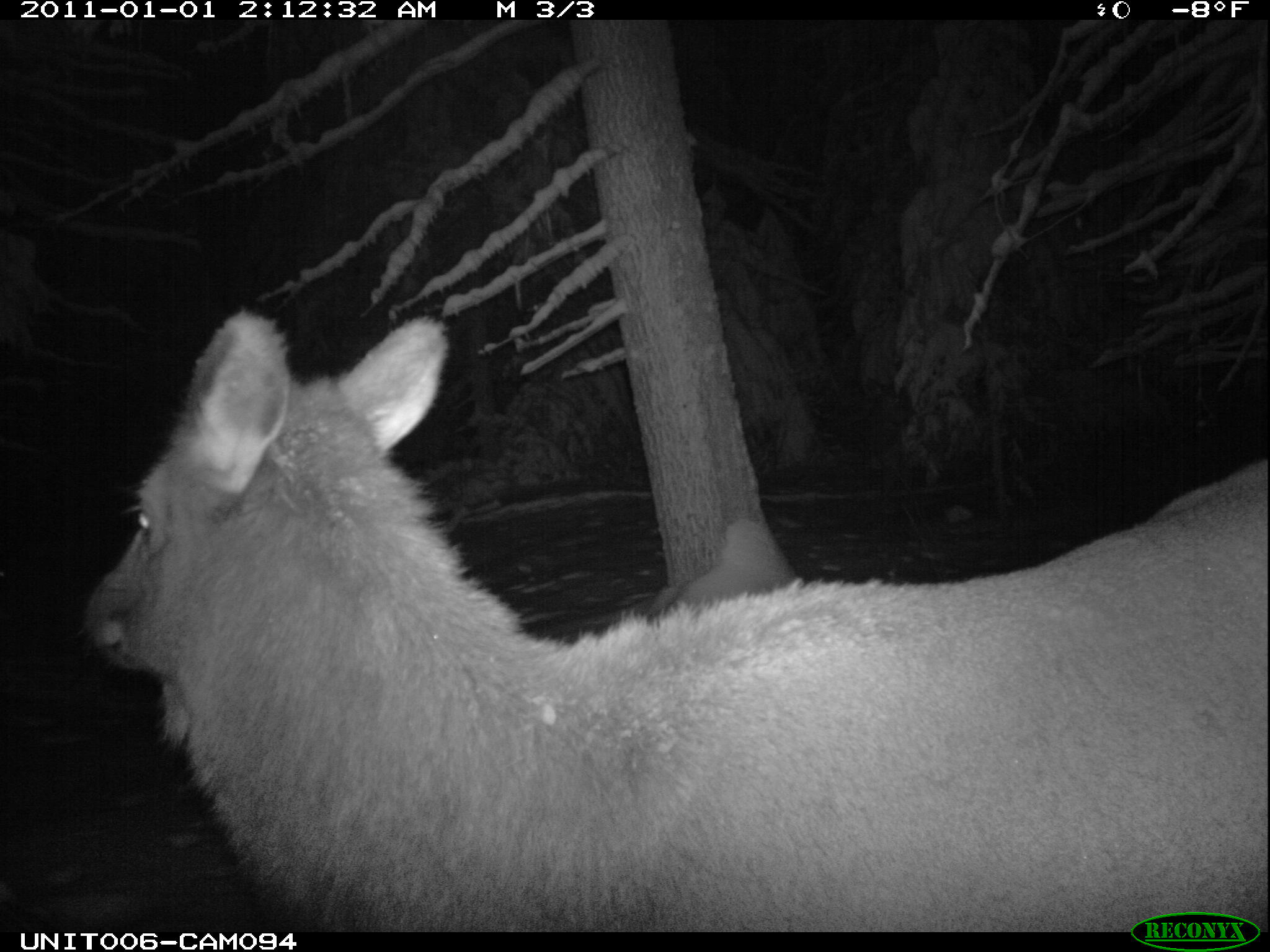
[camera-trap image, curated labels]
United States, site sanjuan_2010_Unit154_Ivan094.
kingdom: Animalia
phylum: Chordata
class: Mammalia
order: Artiodactyla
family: Cervidae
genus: Cervus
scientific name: Cervus elaphus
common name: red deer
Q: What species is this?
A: Cervus elaphus (red deer).